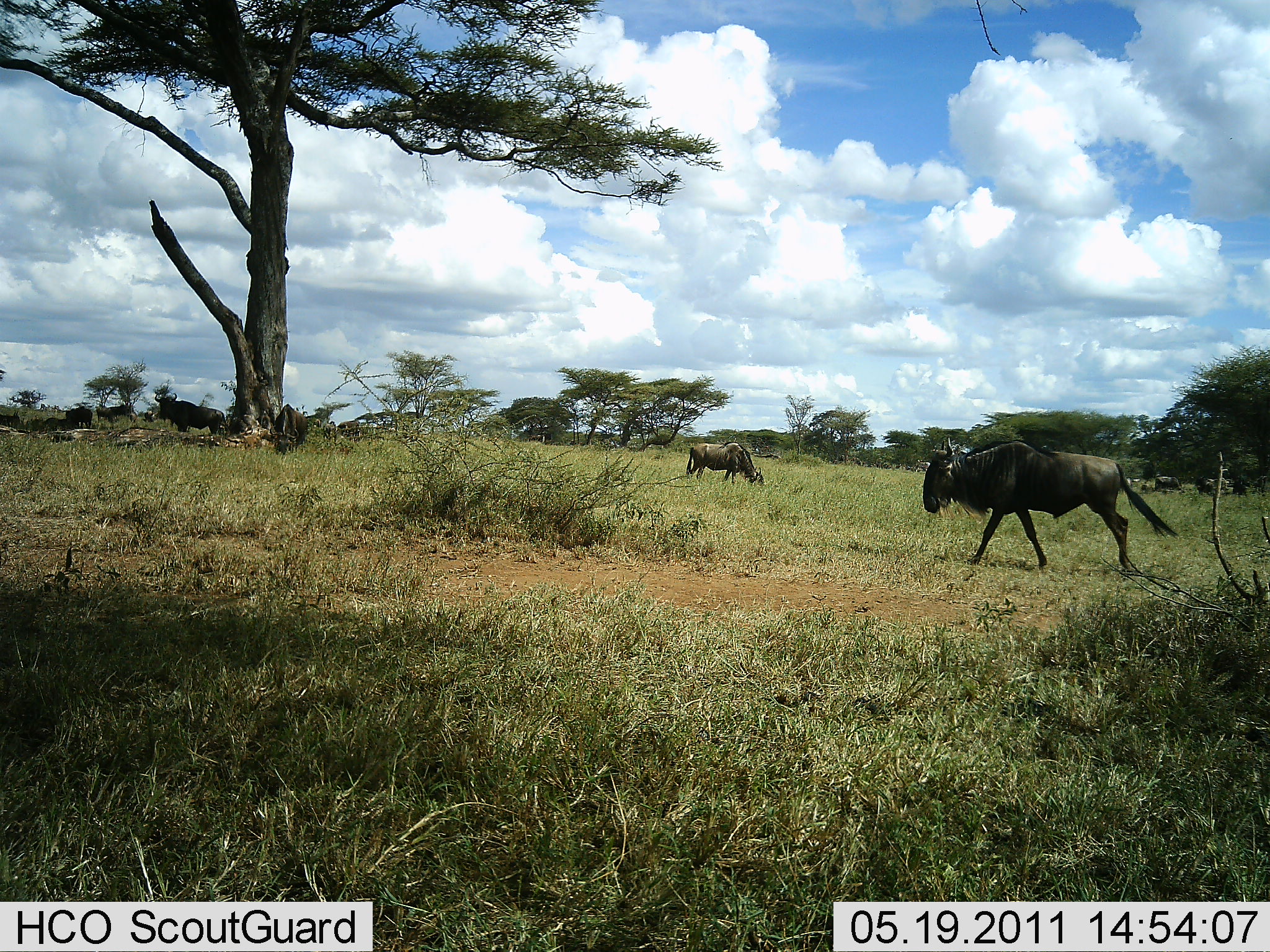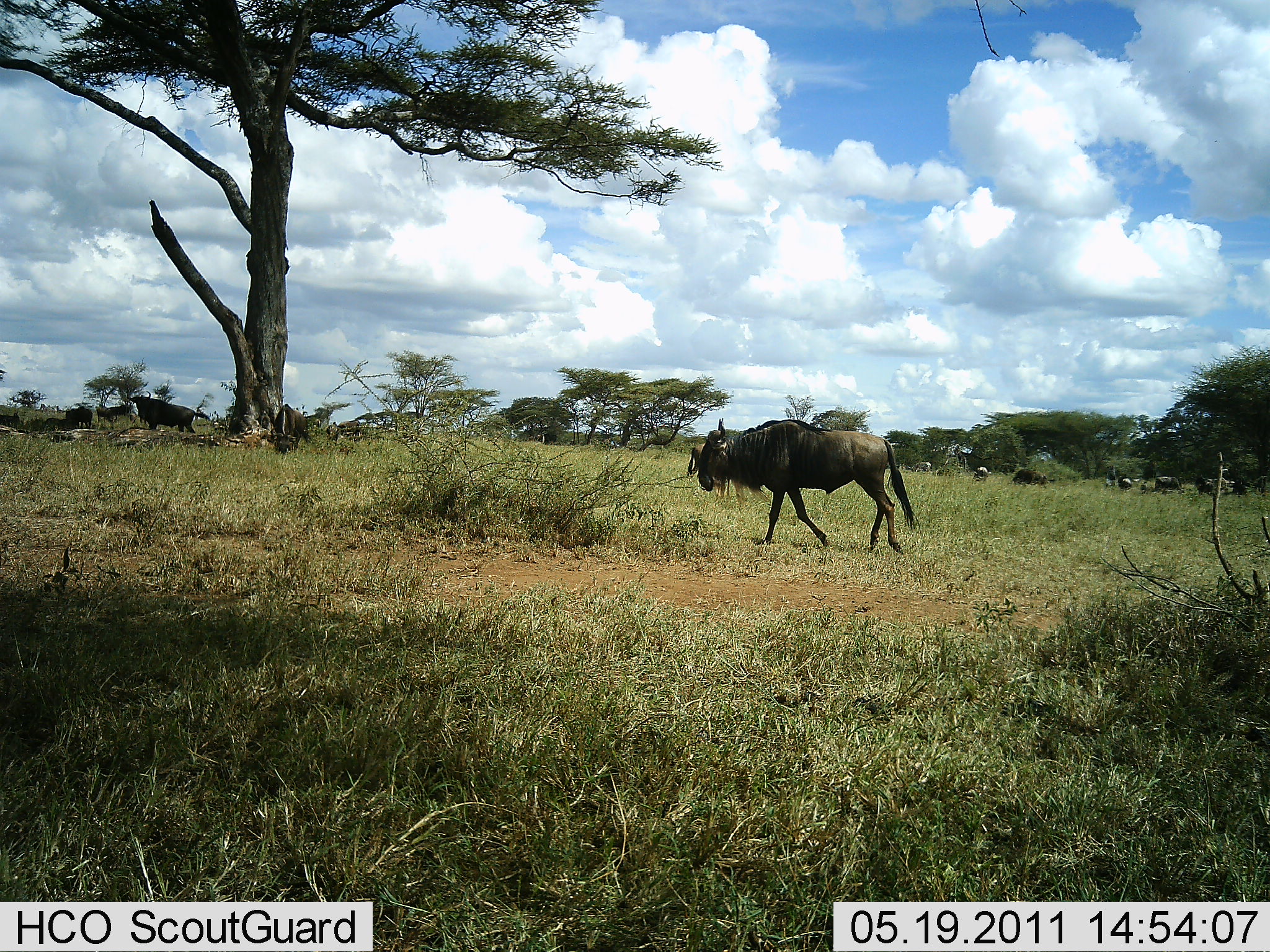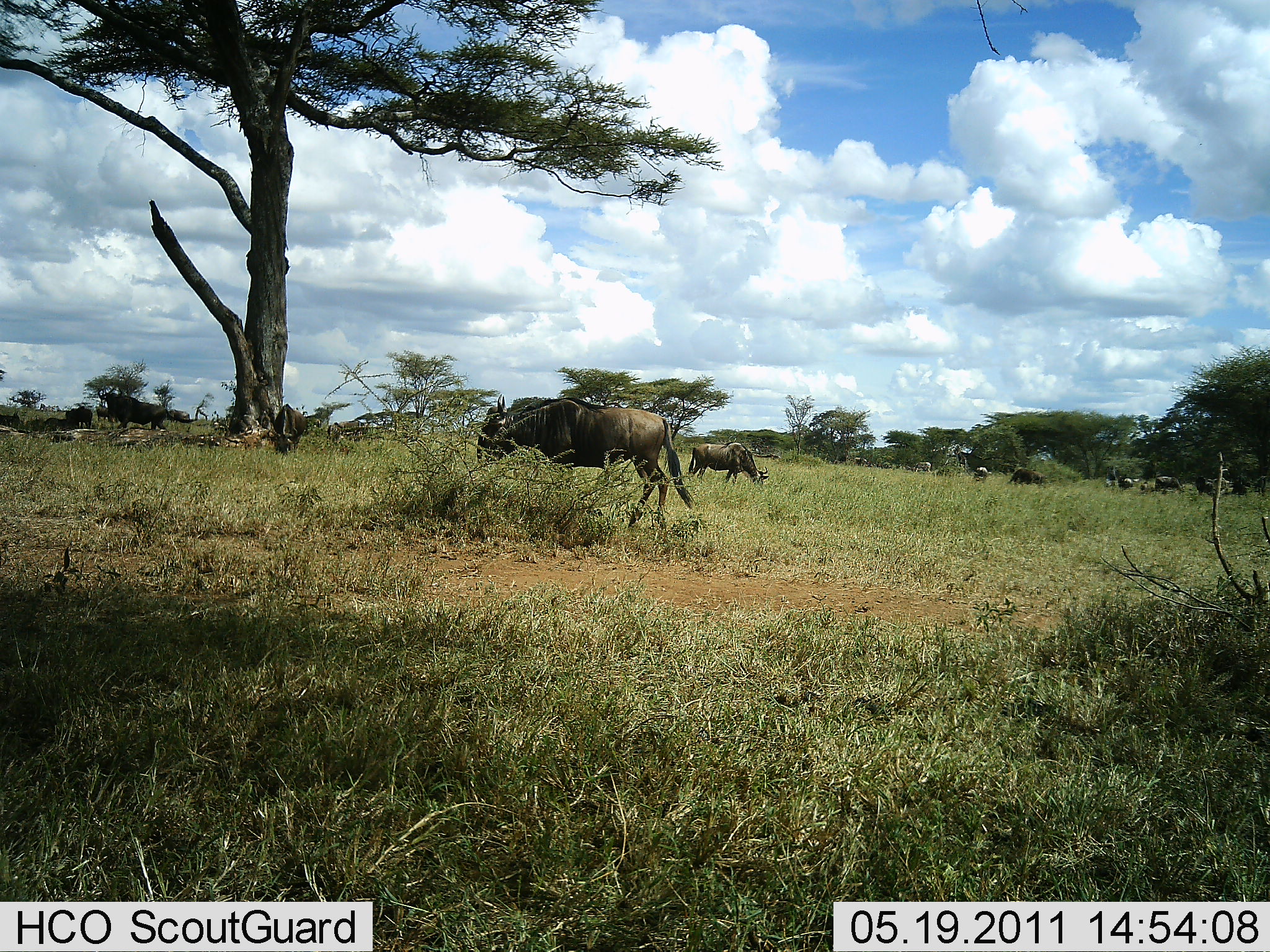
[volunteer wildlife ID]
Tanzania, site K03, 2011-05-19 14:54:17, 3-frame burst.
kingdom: Animalia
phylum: Chordata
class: Mammalia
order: Artiodactyla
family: Bovidae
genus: Connochaetes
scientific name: Connochaetes taurinus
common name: blue wildebeest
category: wildebeest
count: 11-50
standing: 45%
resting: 9%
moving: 100%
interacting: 0%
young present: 0%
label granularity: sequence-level